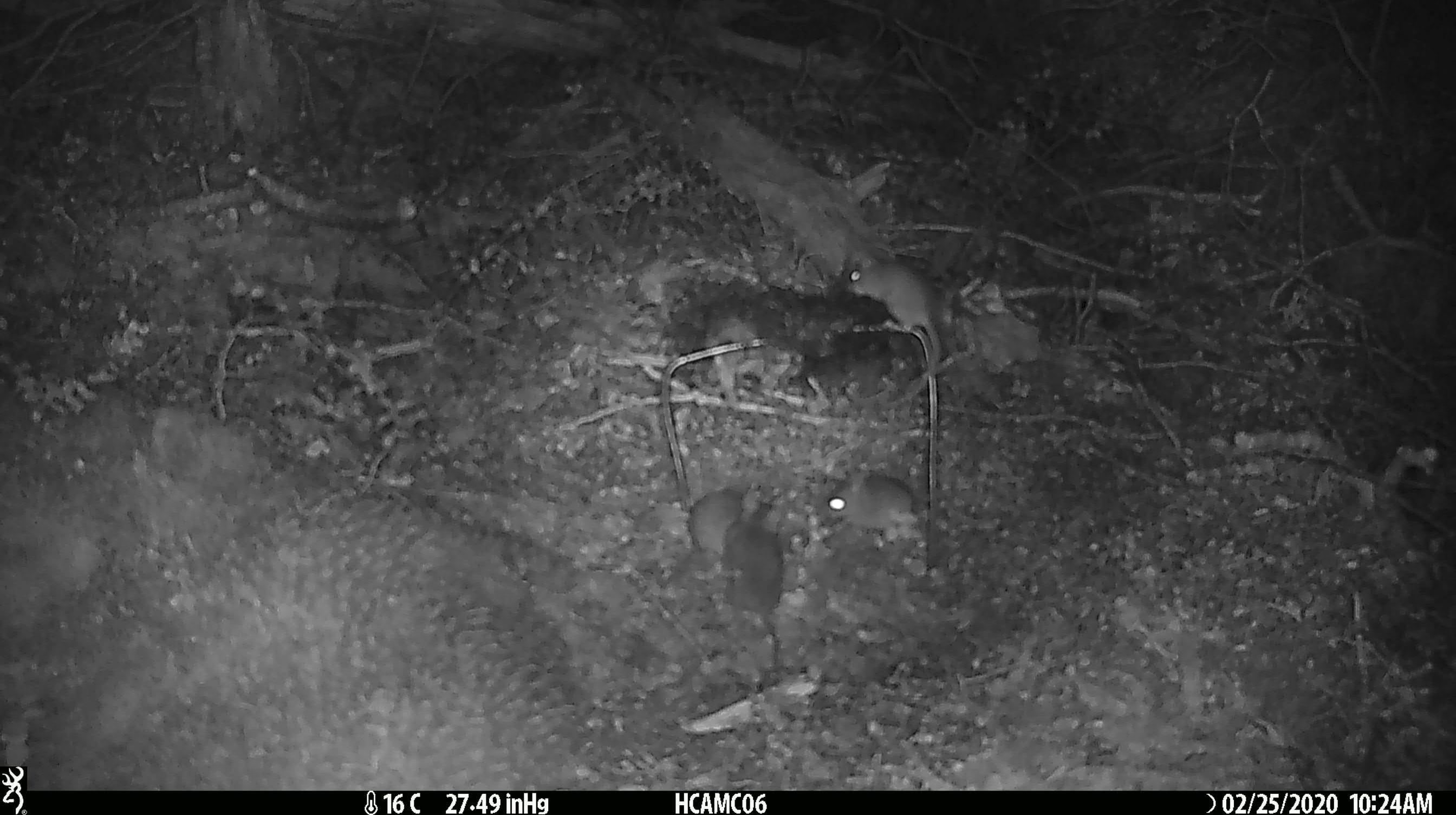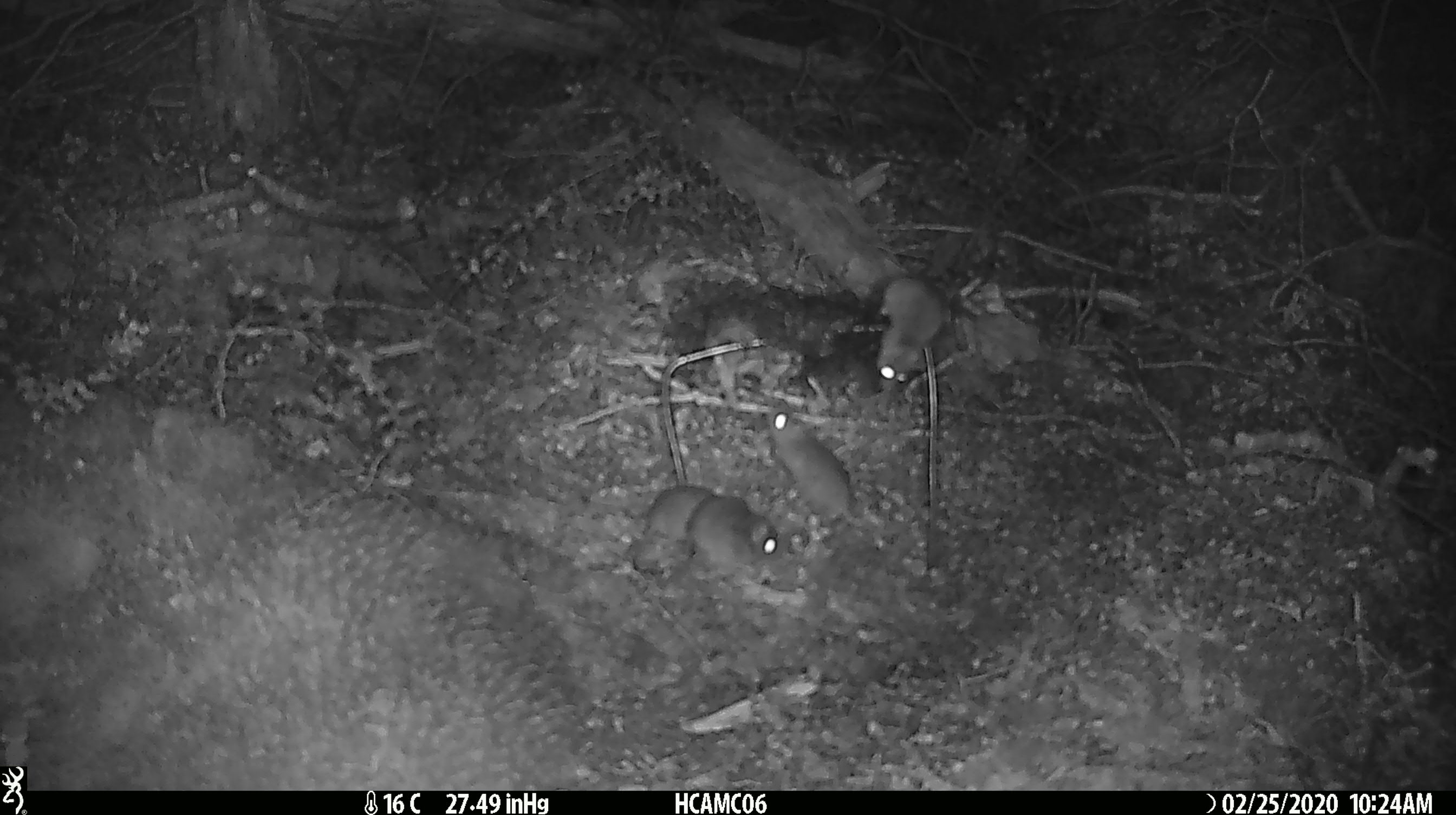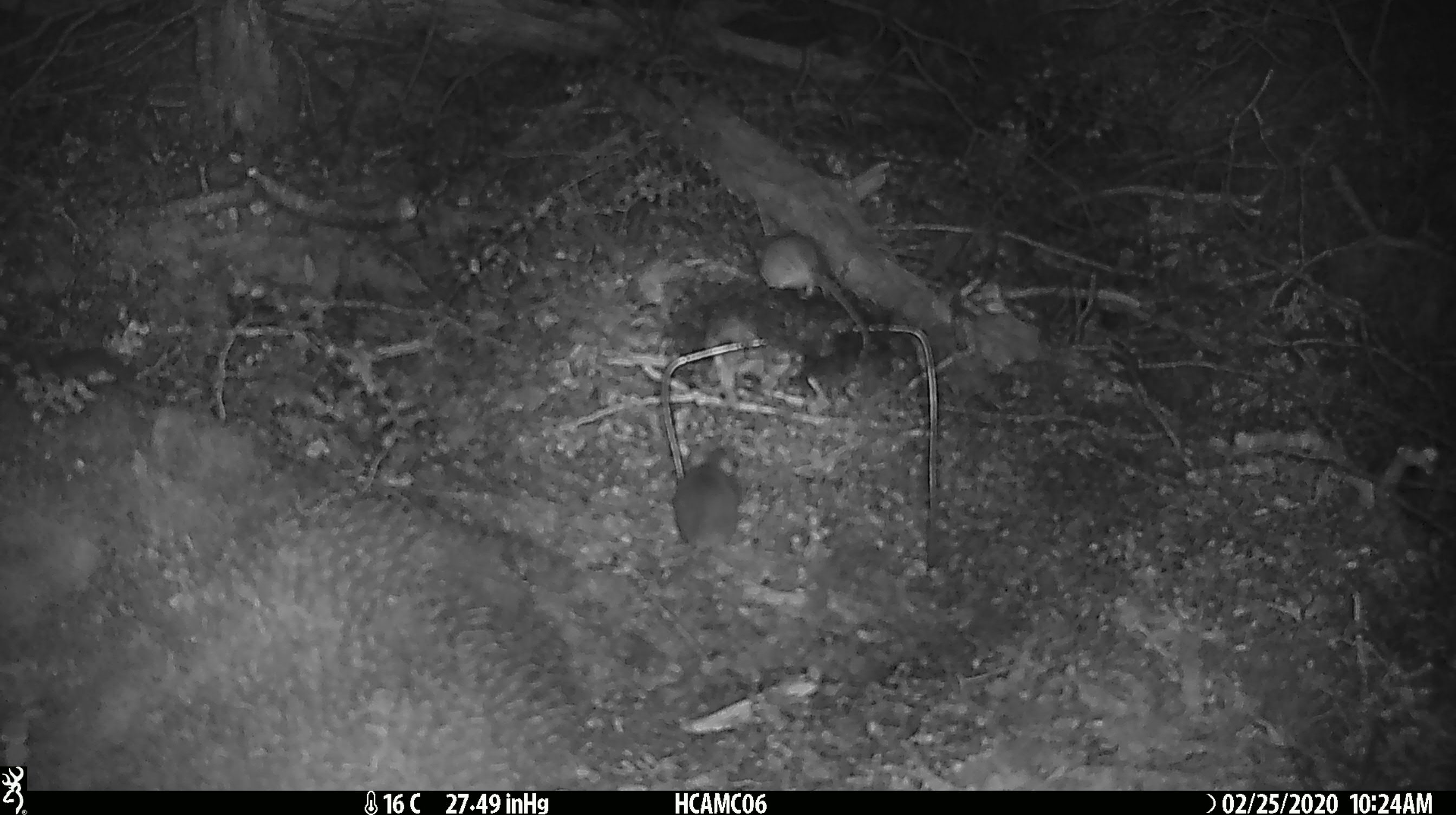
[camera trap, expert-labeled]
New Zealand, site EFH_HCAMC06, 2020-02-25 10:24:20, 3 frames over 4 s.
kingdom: Animalia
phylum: Chordata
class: Mammalia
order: Rodentia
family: Muridae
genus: Mus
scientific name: Mus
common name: mouse